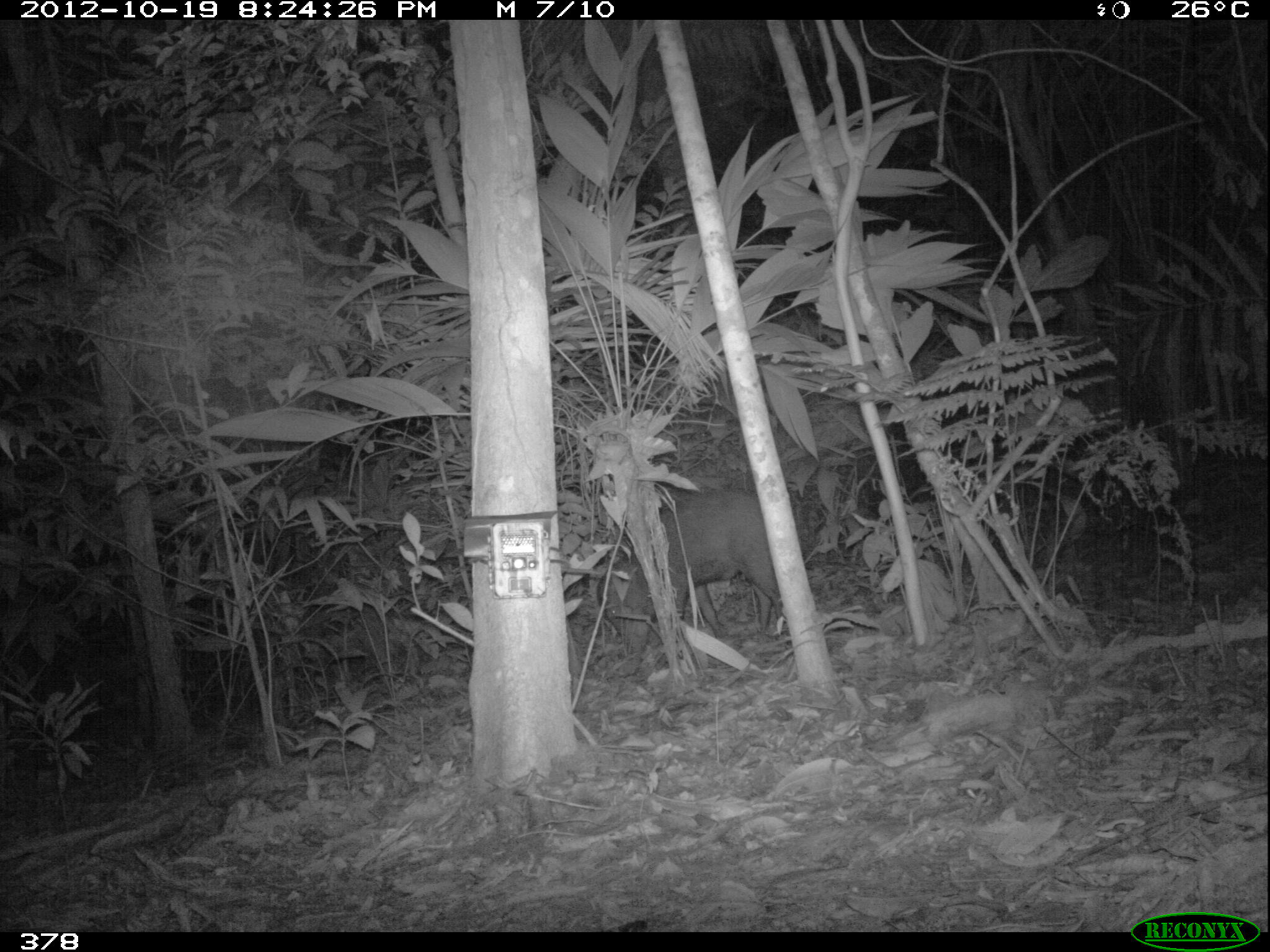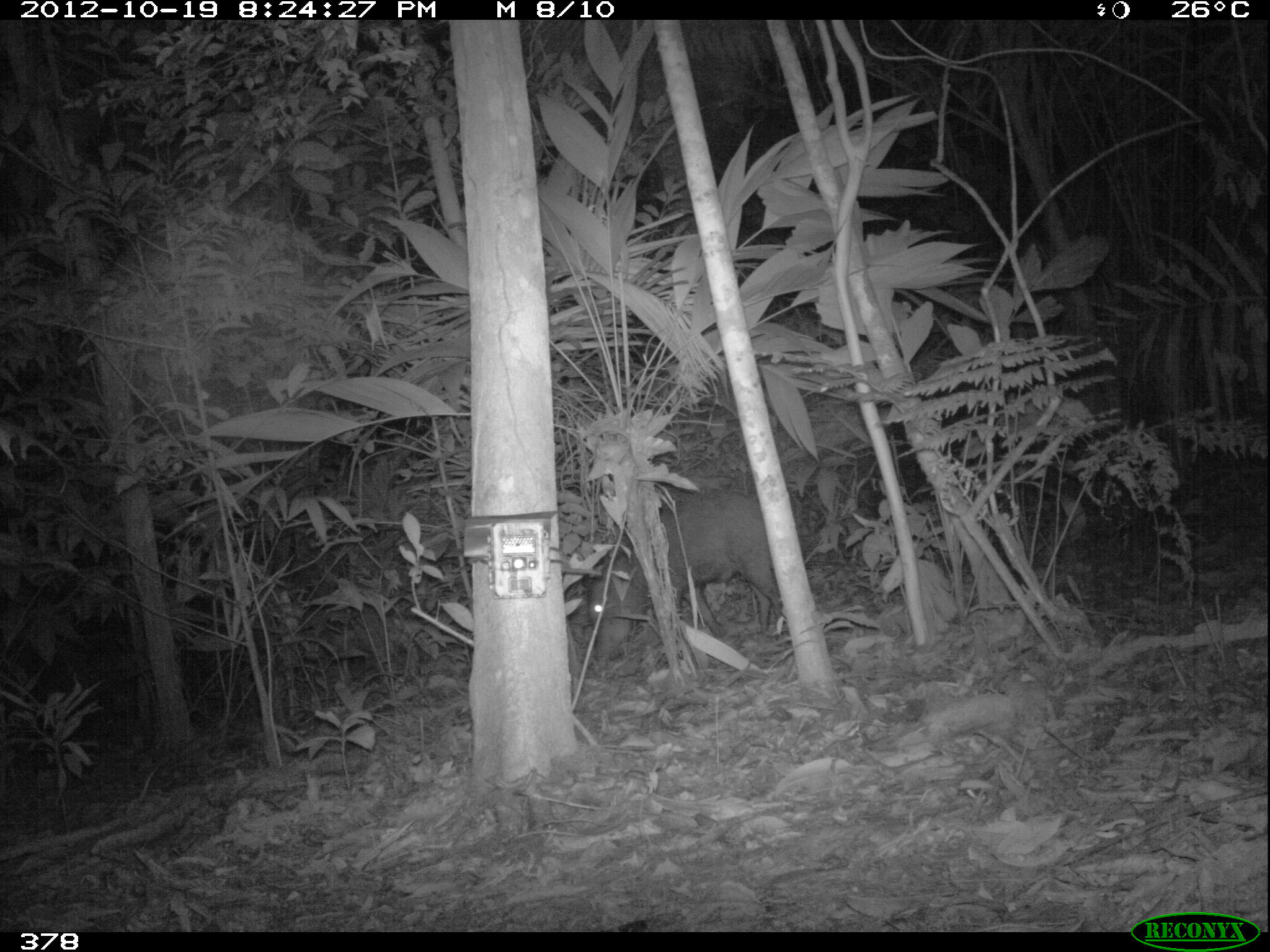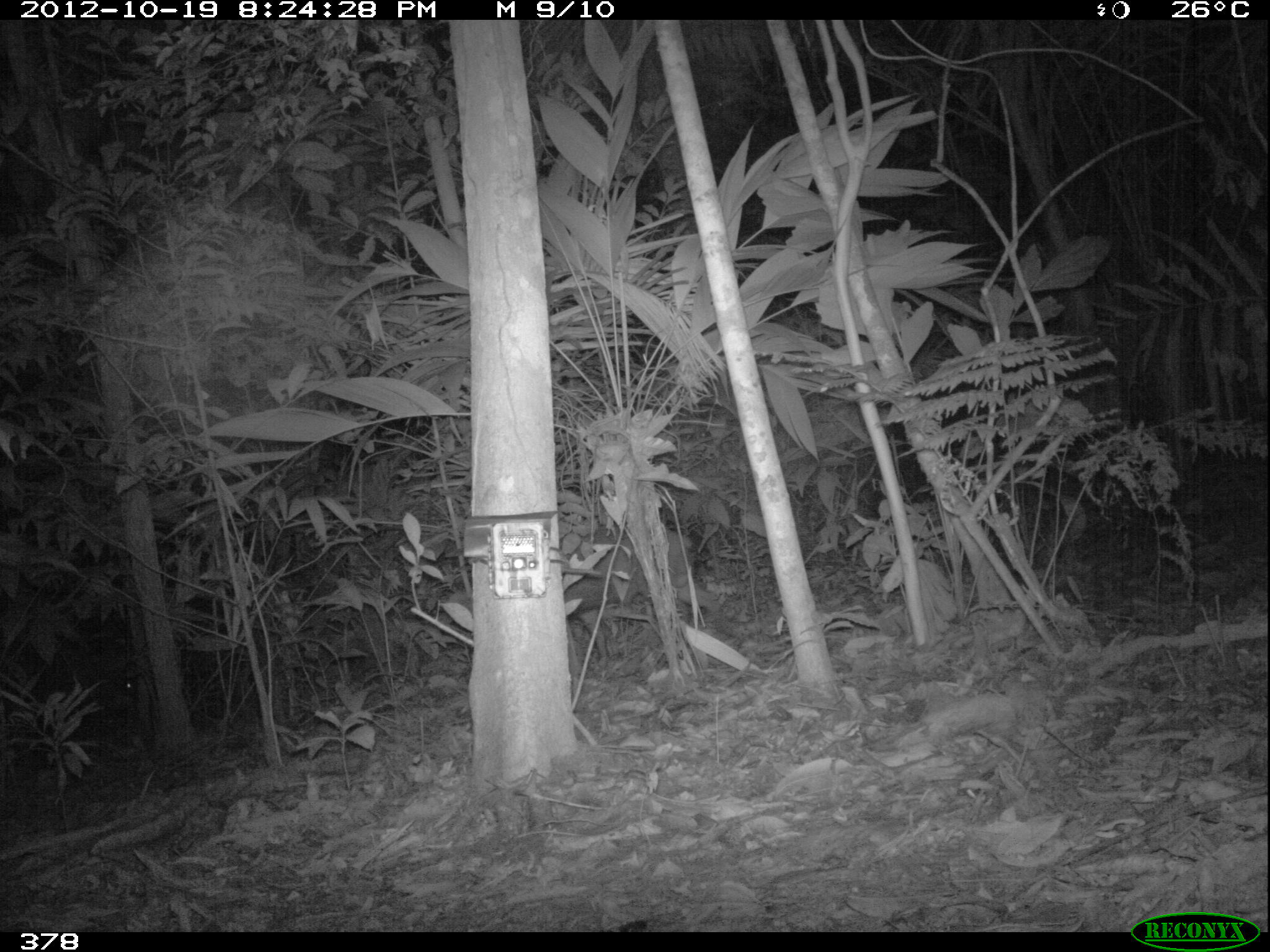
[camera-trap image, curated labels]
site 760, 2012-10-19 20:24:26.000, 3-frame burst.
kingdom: Animalia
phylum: Chordata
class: Mammalia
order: Artiodactyla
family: Tayassuidae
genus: Tayassu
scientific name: Tayassu pecari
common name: white-lipped peccary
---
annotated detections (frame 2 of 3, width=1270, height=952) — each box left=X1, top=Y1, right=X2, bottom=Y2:
tayassu pecari: left=586, top=488, right=808, bottom=678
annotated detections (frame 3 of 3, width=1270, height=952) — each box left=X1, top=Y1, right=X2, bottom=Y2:
tayassu pecari: left=557, top=524, right=723, bottom=661; left=54, top=632, right=138, bottom=709